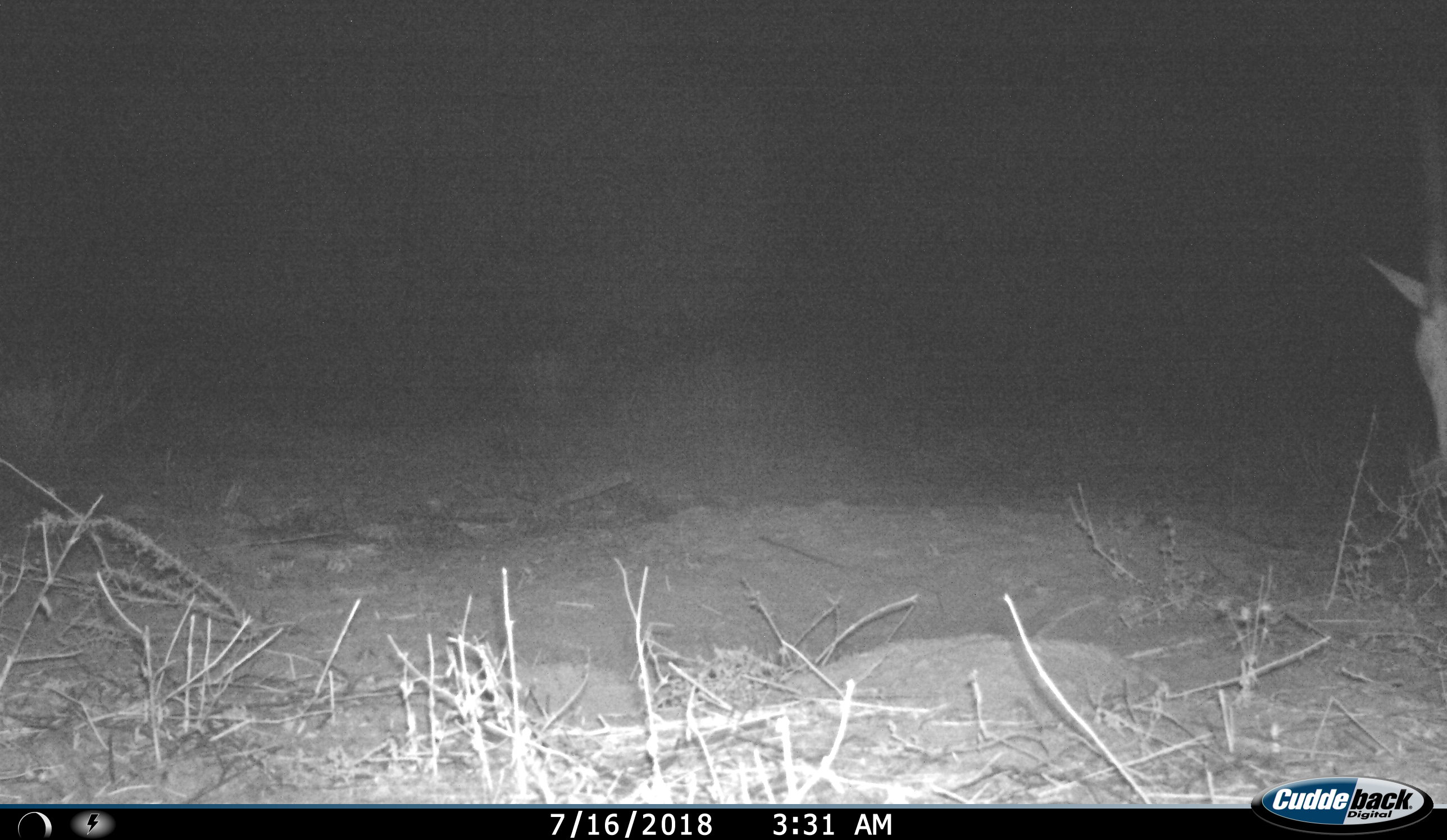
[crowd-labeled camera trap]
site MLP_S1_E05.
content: unidentified animal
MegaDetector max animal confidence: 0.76